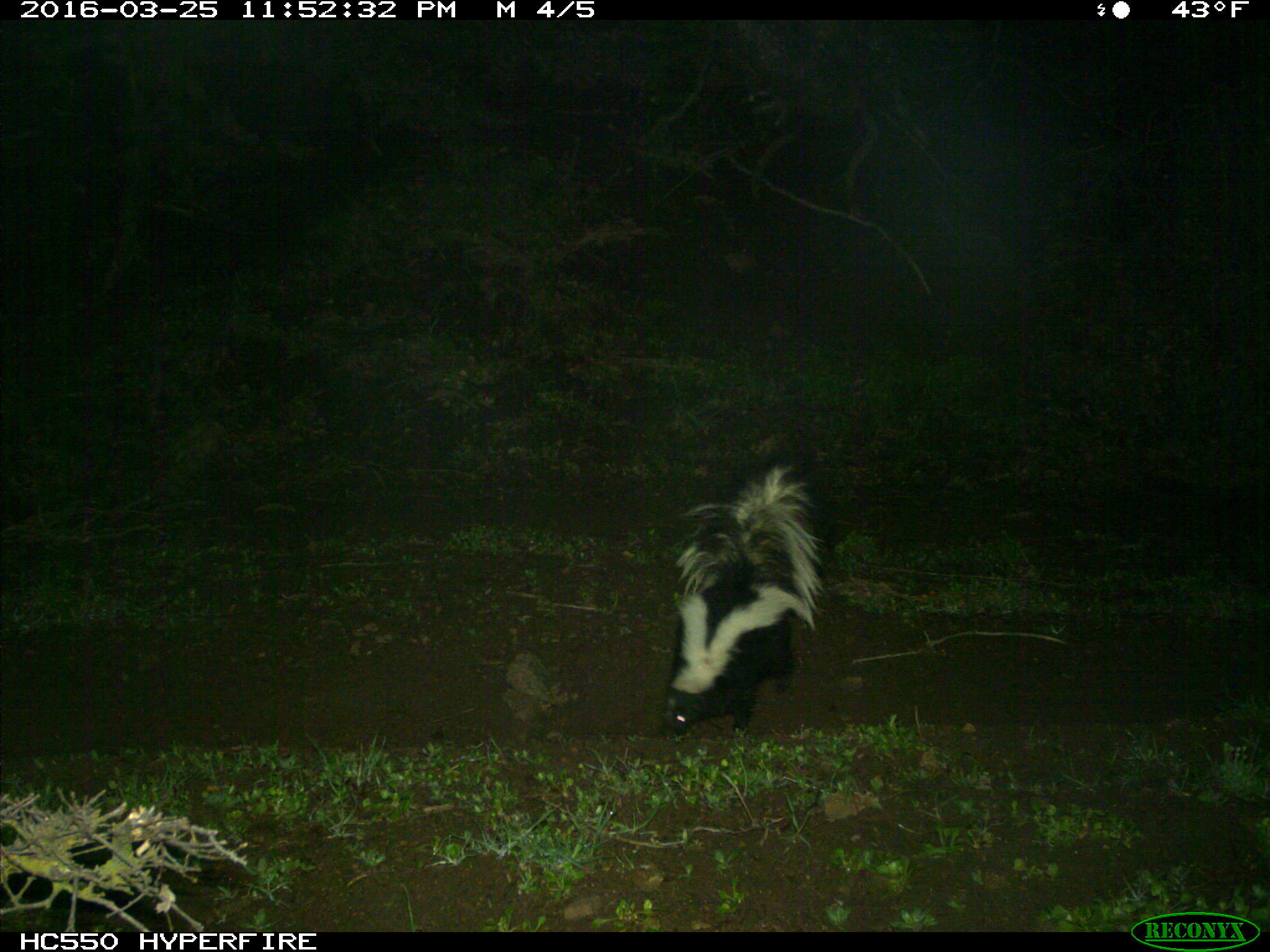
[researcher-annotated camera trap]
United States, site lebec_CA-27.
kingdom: Animalia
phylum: Chordata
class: Mammalia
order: Carnivora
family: Mephitidae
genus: Mephitis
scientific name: Mephitis mephitis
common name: striped skunk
Mephitis mephitis (striped skunk).